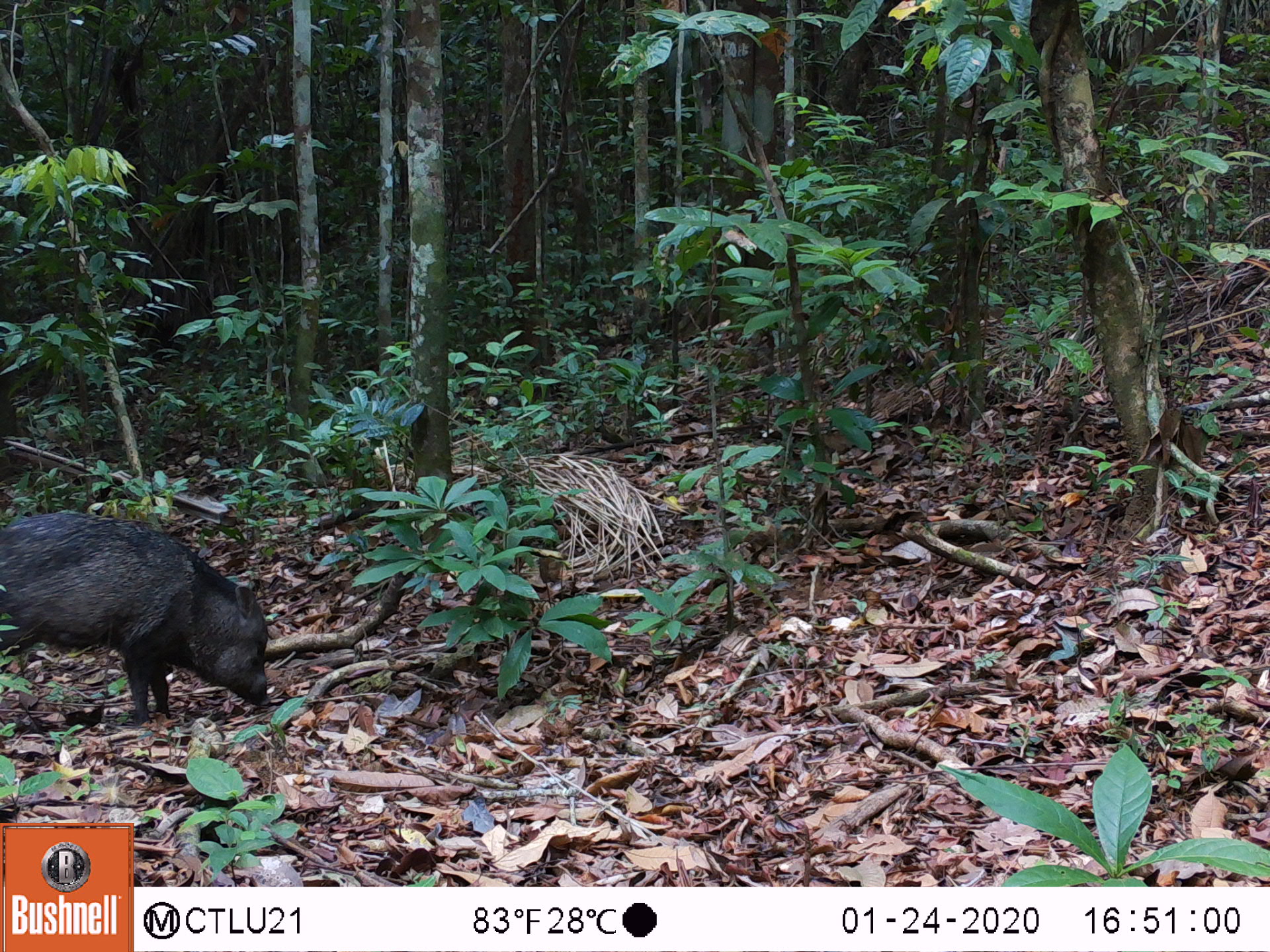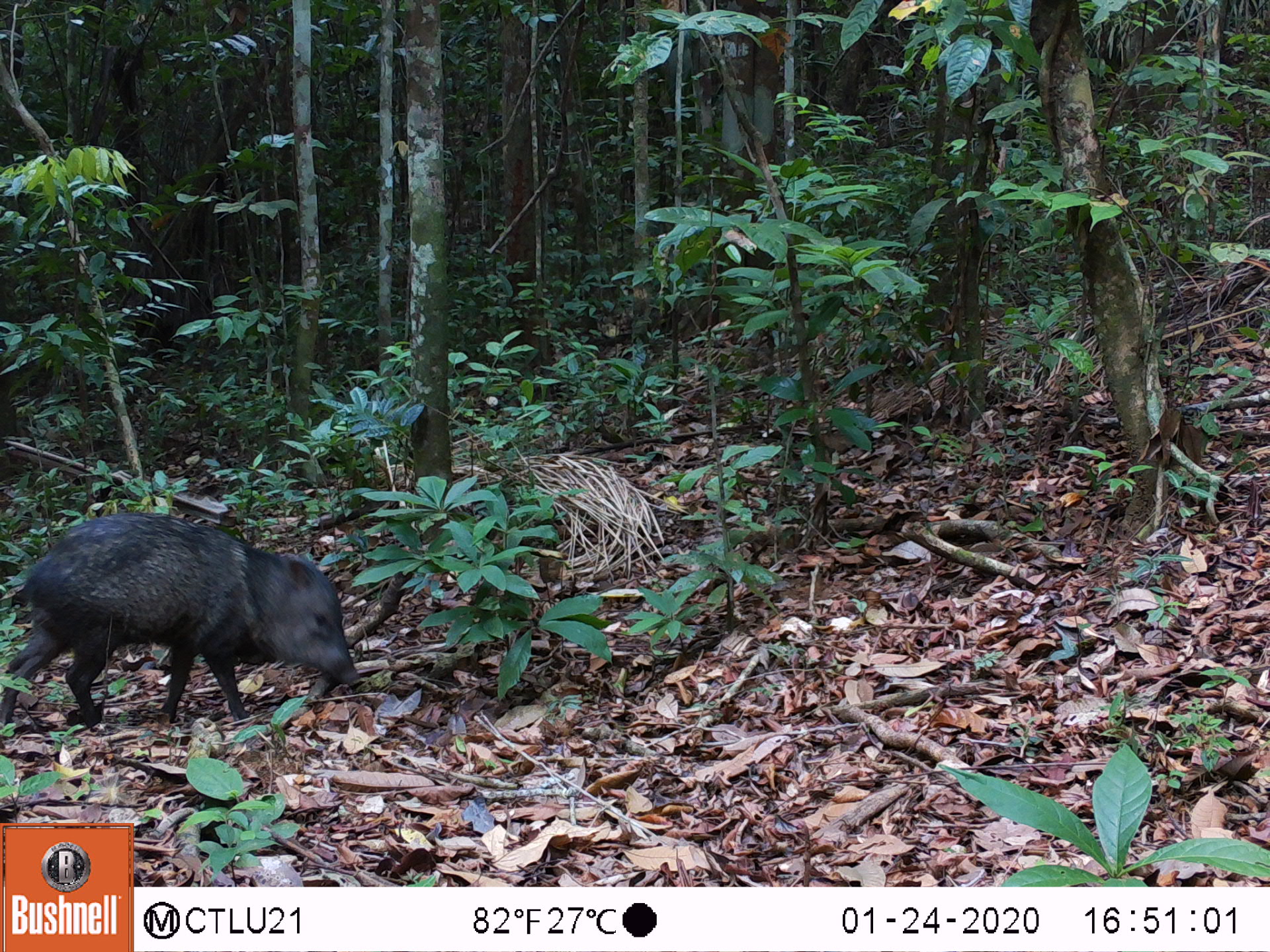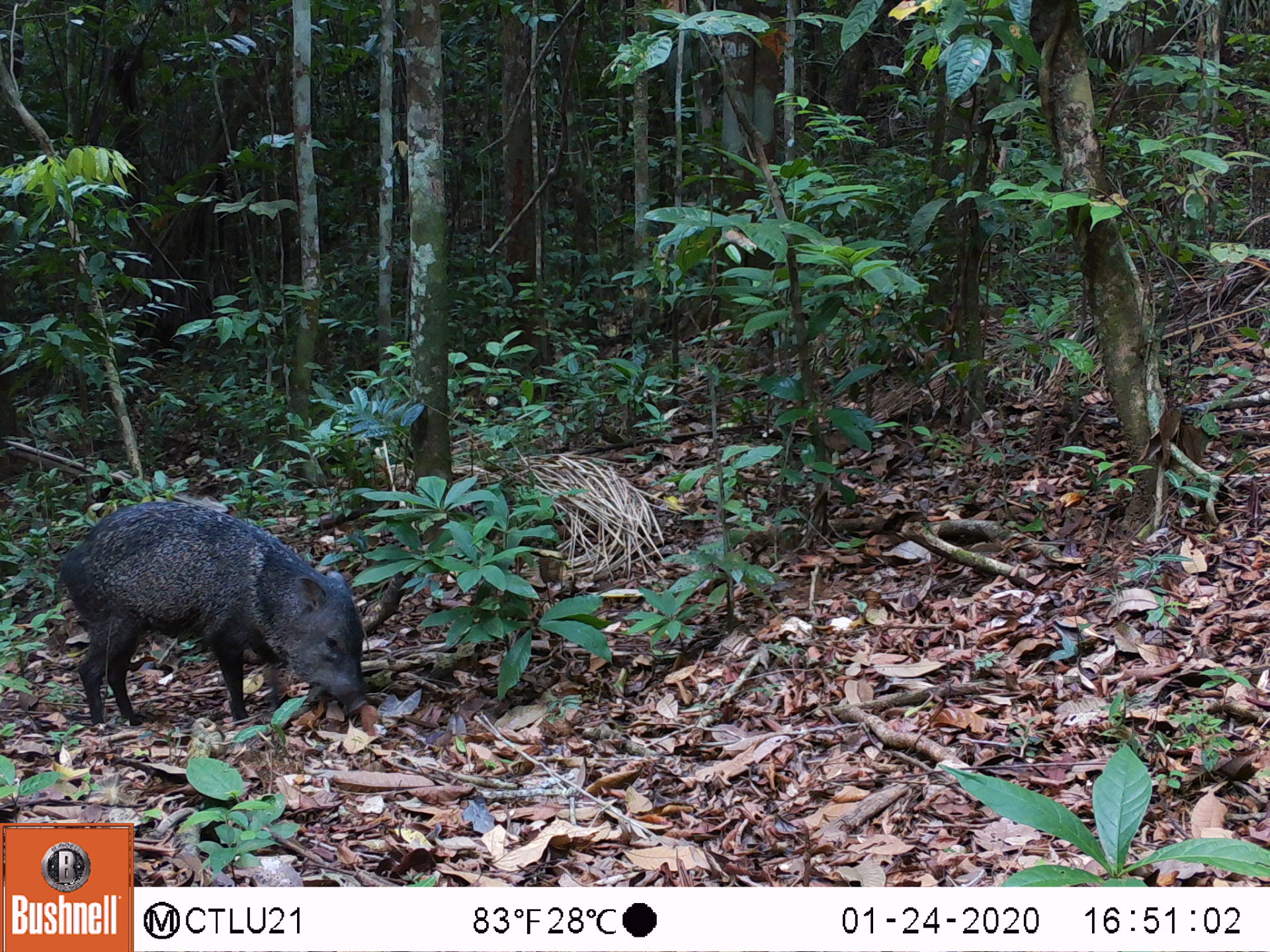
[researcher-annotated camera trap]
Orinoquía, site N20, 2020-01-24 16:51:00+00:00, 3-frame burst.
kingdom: Animalia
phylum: Chordata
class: Mammalia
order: Artiodactyla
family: Tayassuidae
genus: Pecari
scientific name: Pecari tajacu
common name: collared peccary